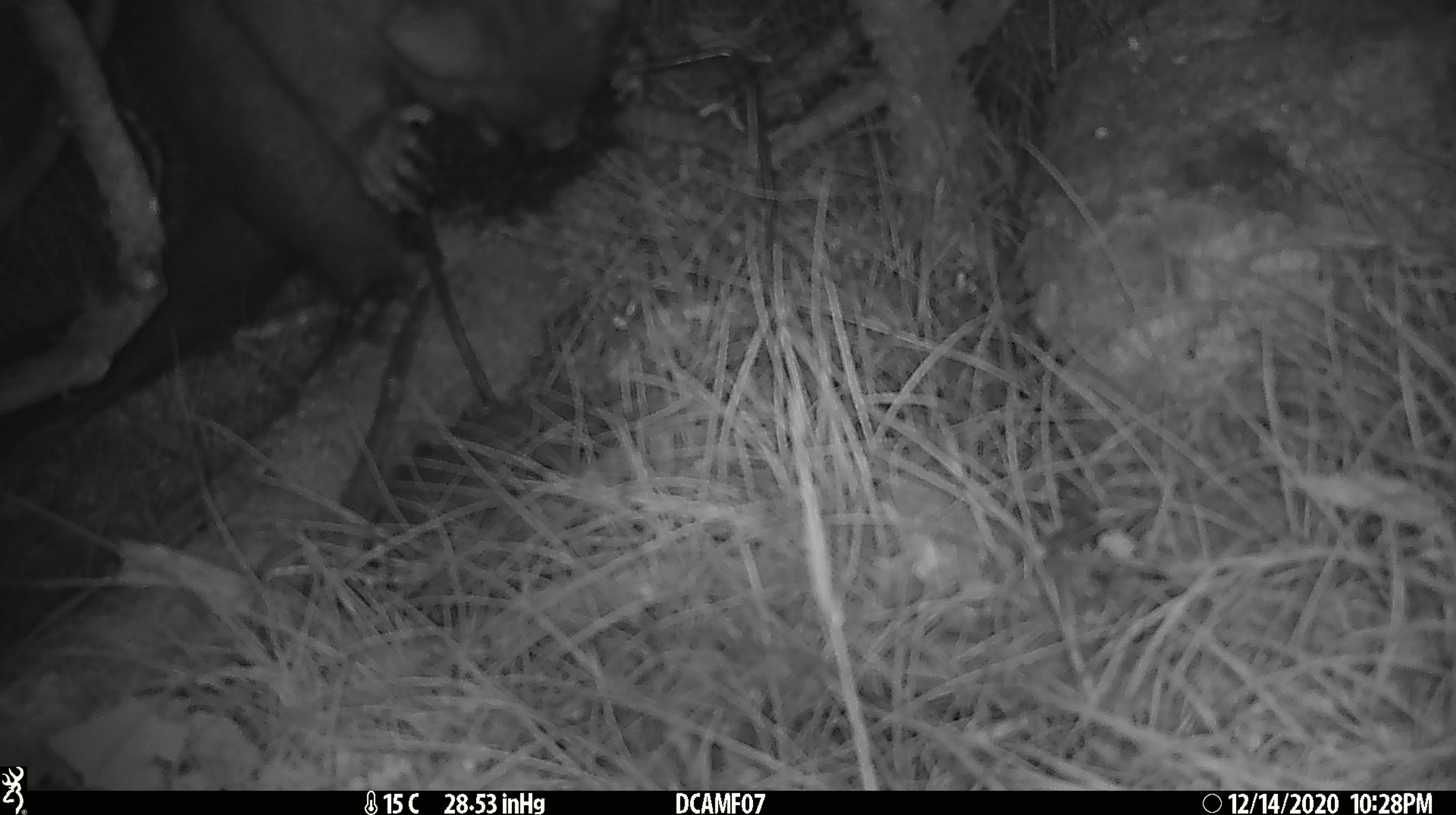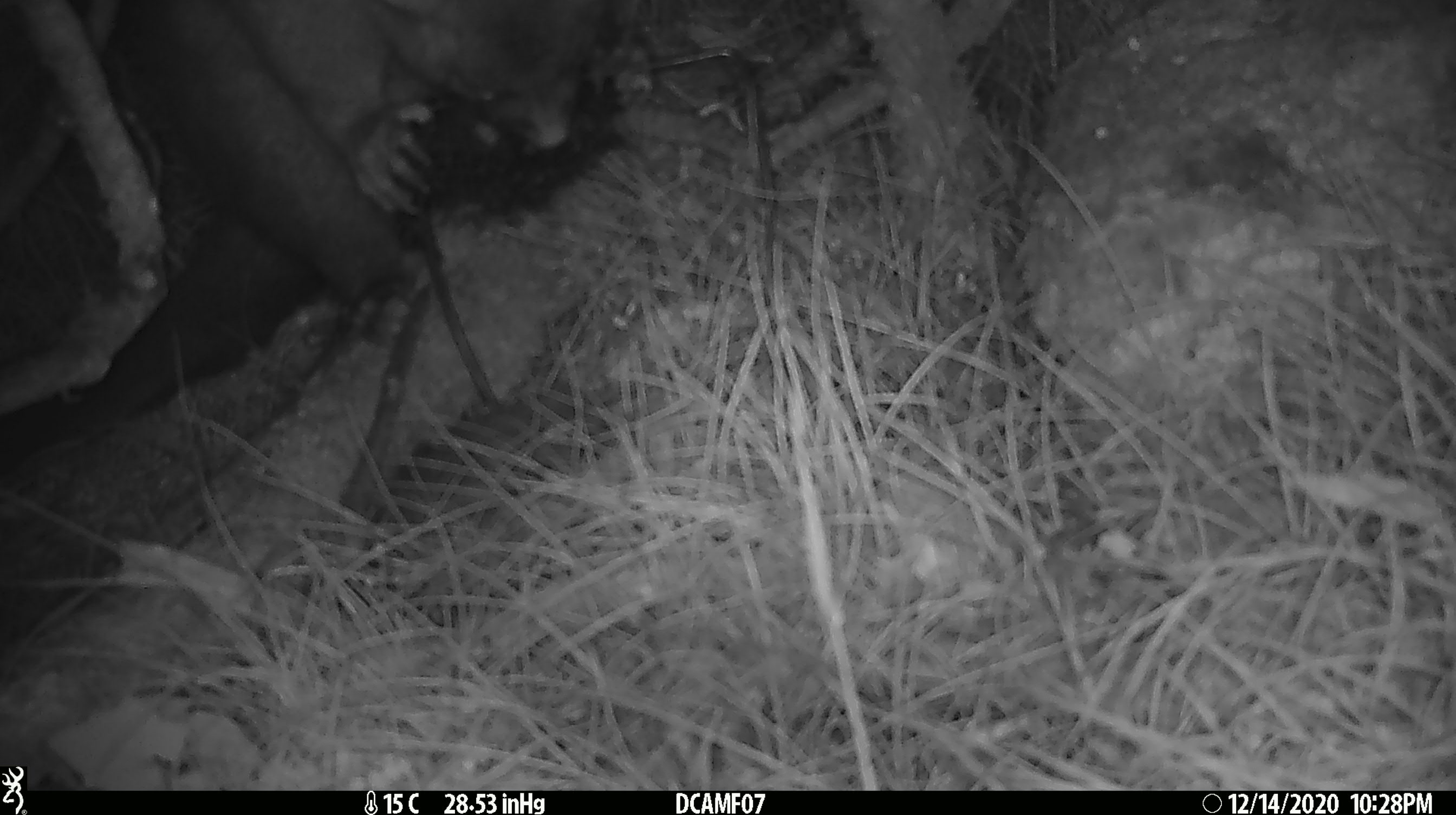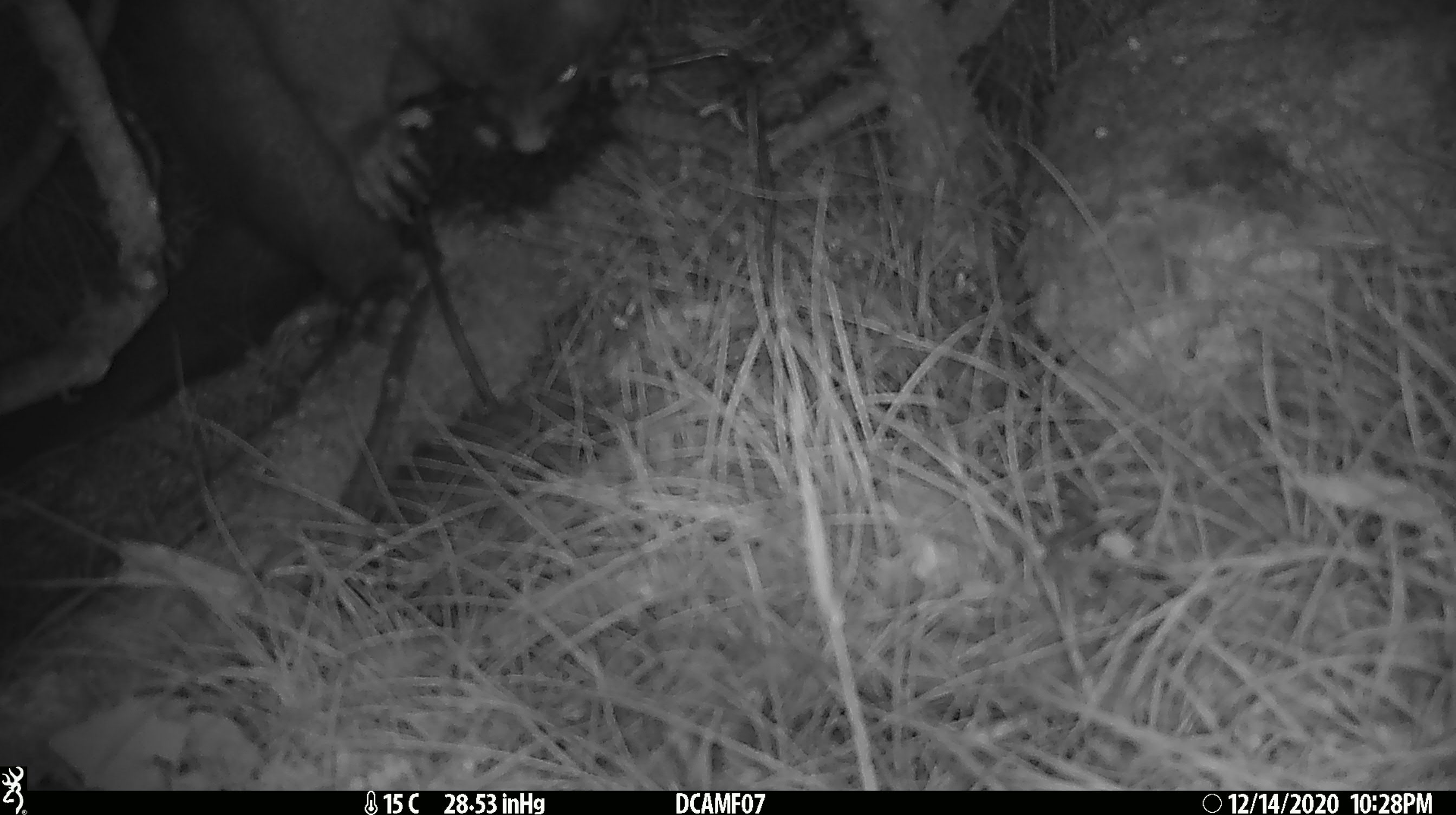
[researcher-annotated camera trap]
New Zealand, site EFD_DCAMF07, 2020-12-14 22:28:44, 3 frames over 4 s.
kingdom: Animalia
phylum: Chordata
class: Mammalia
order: Diprotodontia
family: Phalangeridae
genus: Trichosurus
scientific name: Trichosurus vulpecula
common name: common brushtail possum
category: possum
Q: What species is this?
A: Possum (common brushtail possum) (Trichosurus vulpecula).